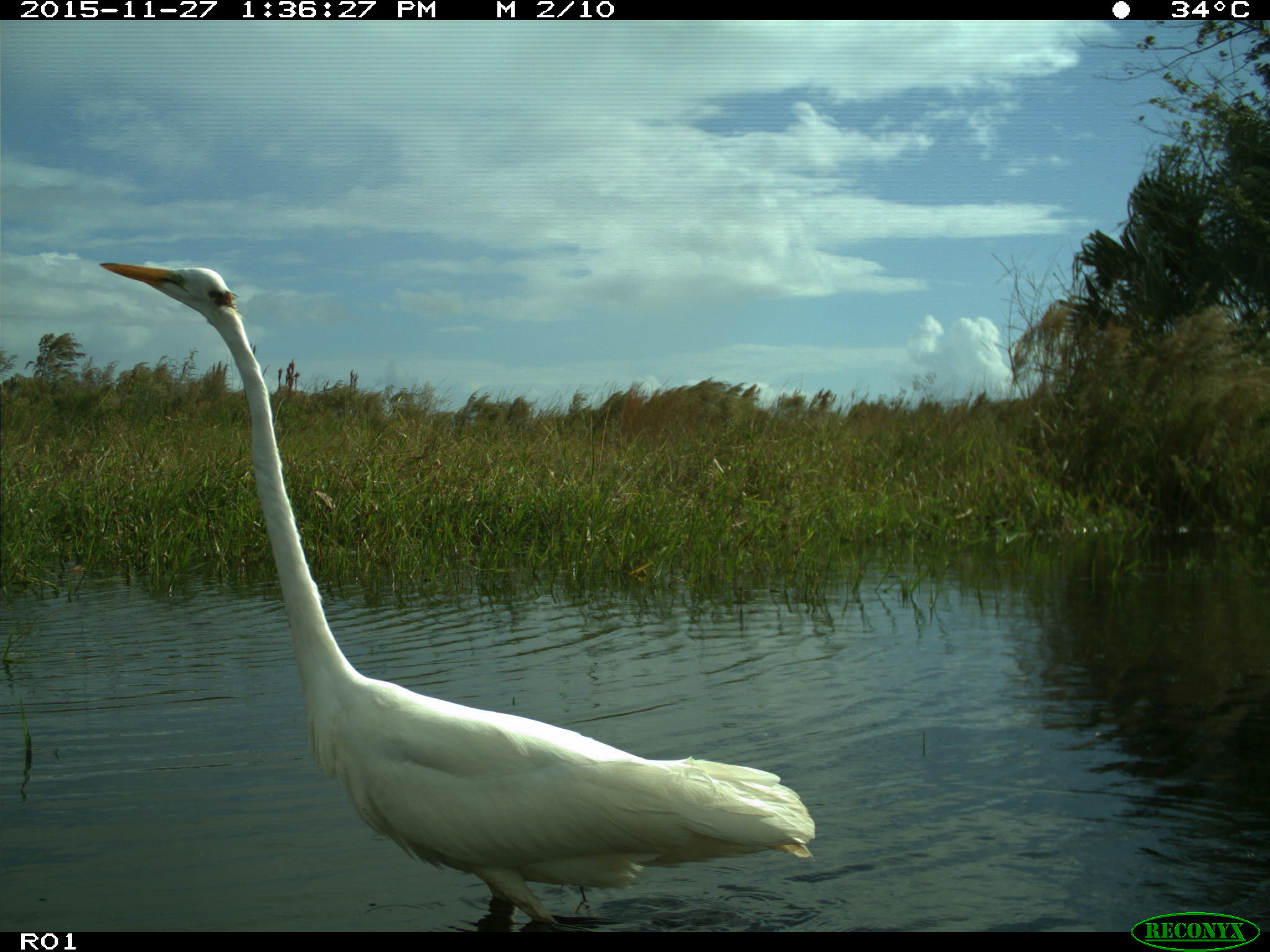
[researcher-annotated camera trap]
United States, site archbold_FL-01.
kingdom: Animalia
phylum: Chordata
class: Aves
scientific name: Aves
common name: birds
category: unidentified bird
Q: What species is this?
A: Unidentified bird (birds) (Aves).